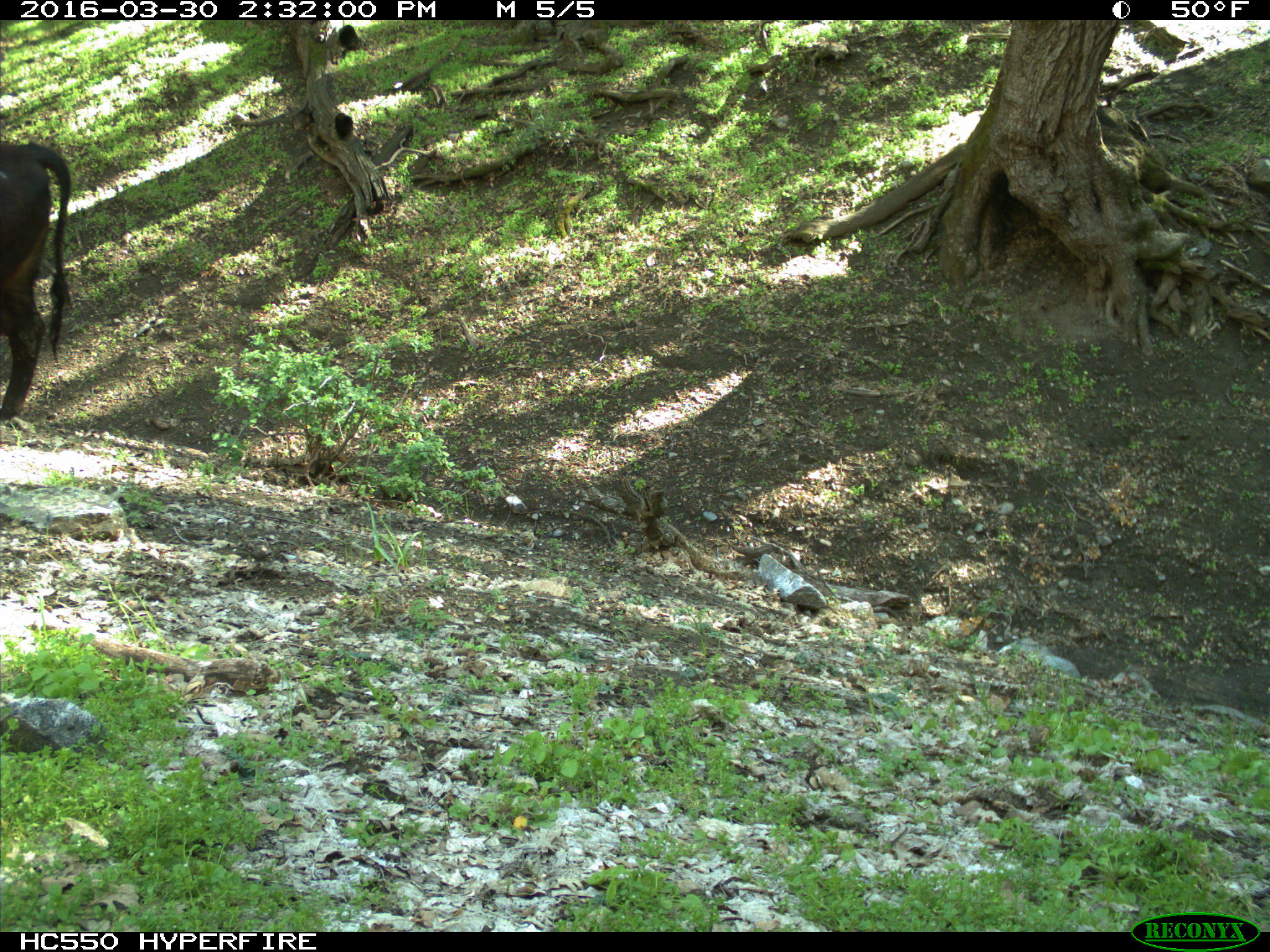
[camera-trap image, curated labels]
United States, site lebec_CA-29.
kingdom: Animalia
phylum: Chordata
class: Mammalia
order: Artiodactyla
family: Bovidae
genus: Bos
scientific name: Bos taurus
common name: domestic cow